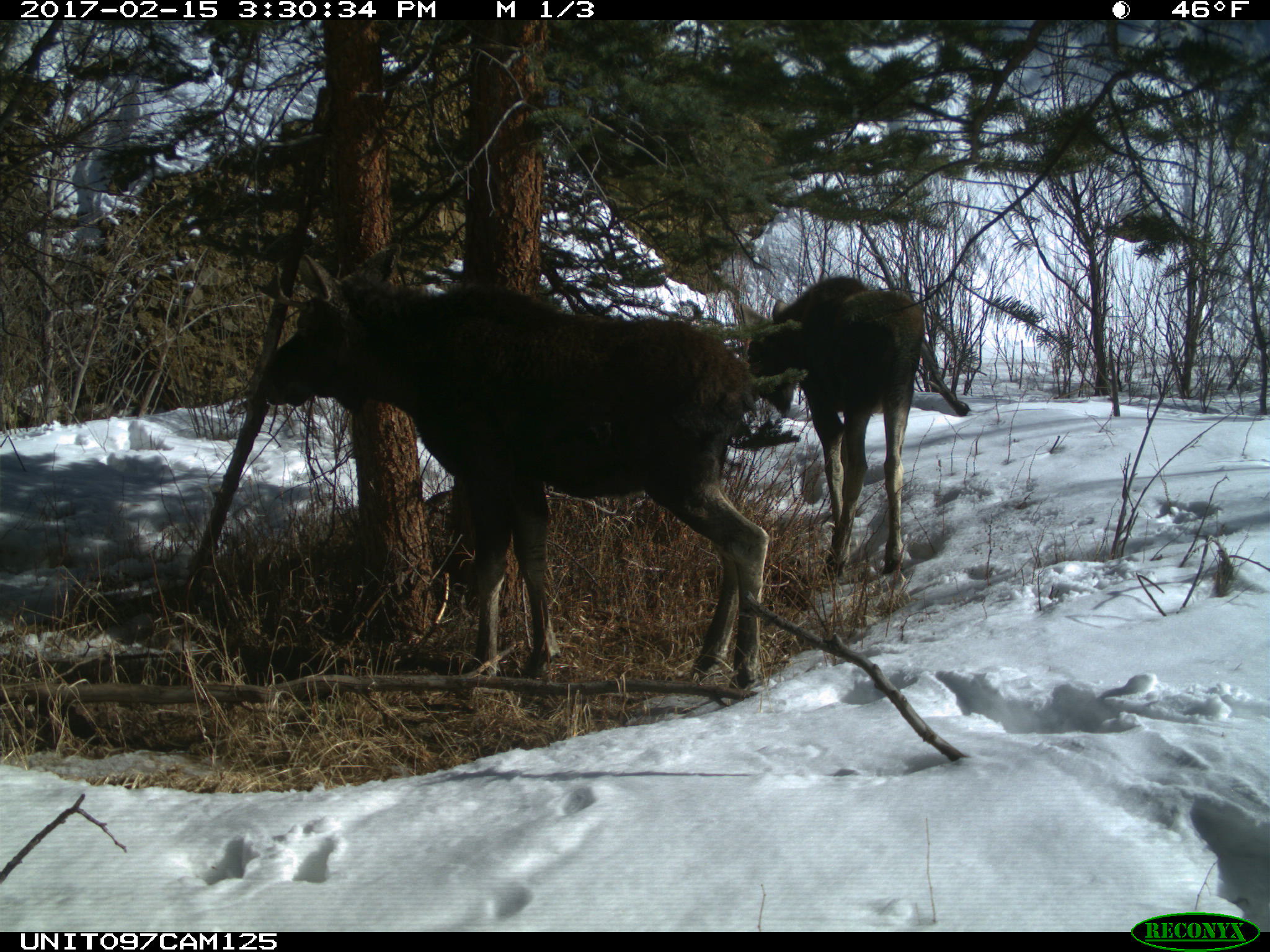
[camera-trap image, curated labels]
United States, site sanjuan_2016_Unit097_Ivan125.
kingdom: Animalia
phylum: Chordata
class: Mammalia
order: Artiodactyla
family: Cervidae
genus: Alces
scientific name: Alces alces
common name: moose